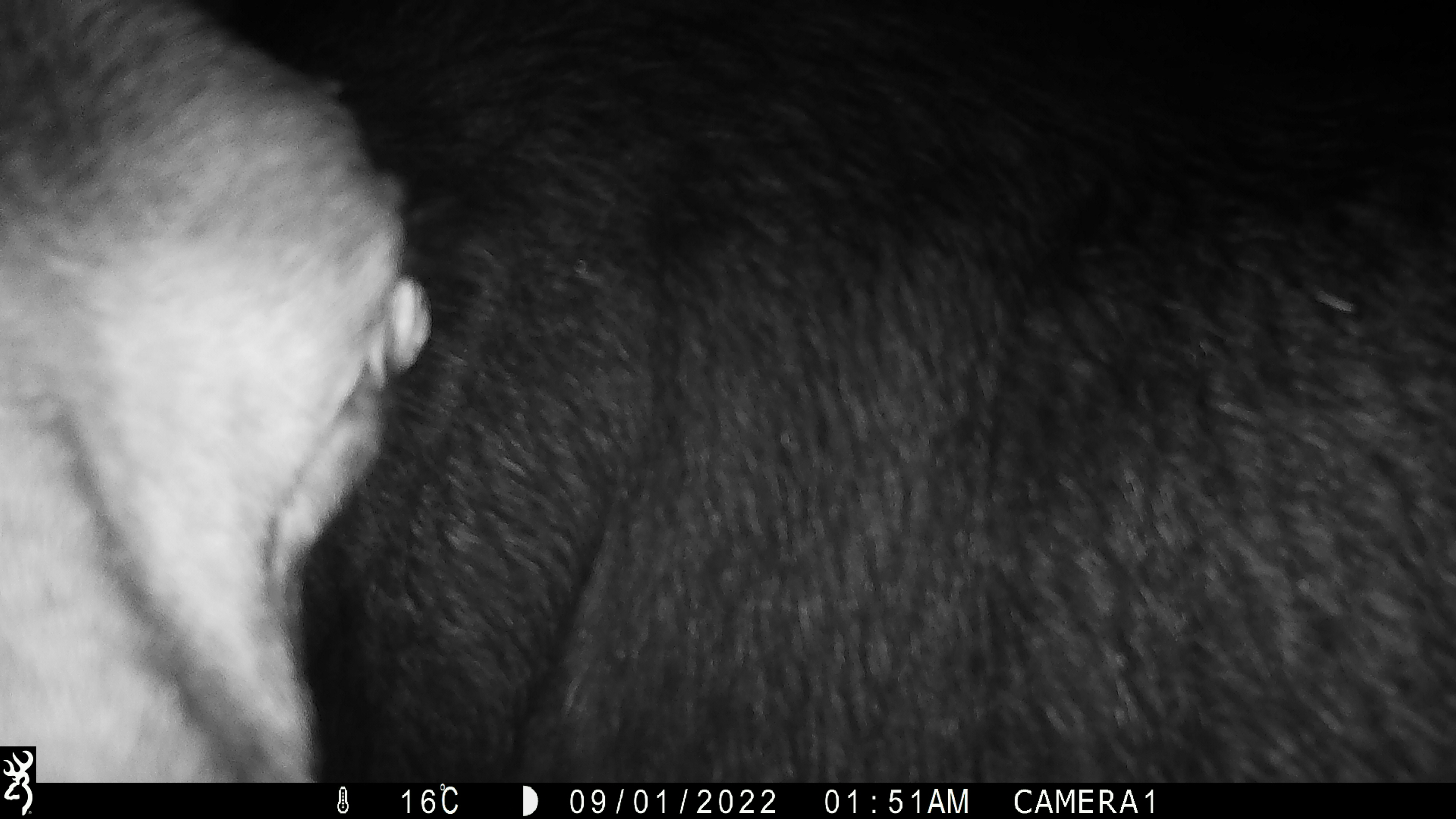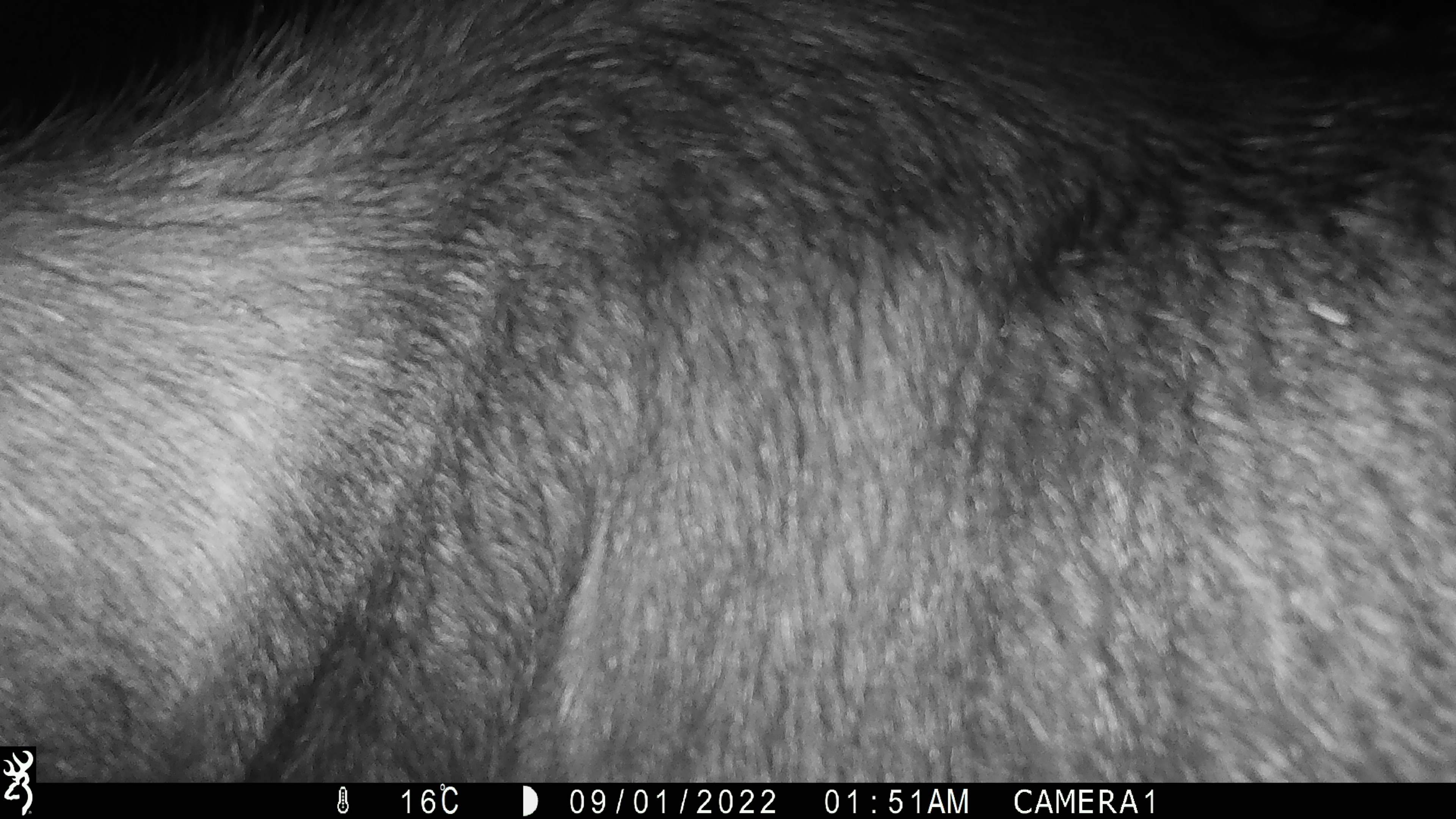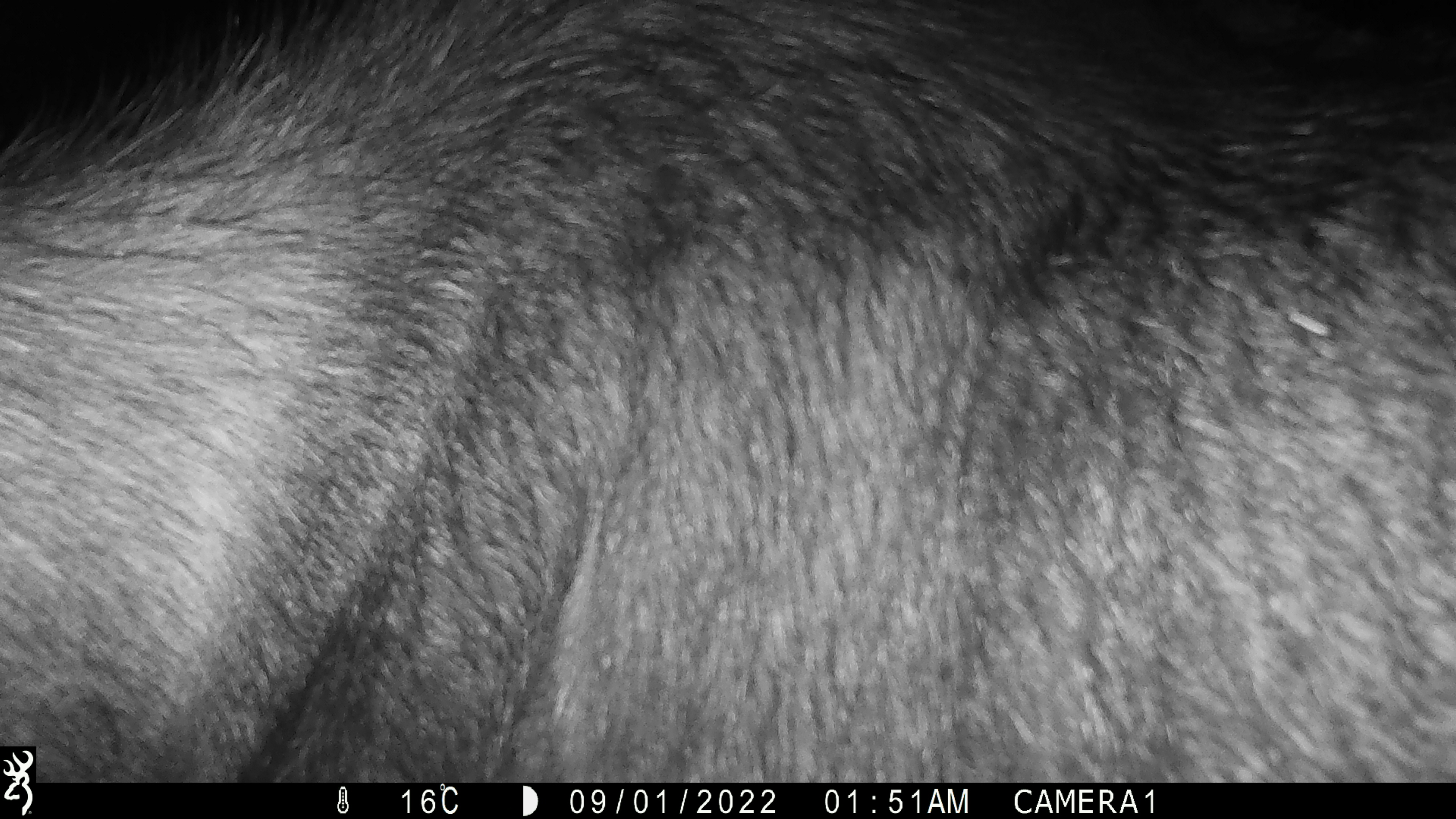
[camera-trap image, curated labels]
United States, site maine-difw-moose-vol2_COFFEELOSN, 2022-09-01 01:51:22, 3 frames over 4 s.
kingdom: Animalia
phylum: Chordata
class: Mammalia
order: Artiodactyla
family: Cervidae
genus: Alces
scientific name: Alces alces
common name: moose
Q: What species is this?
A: Moose (Alces alces).